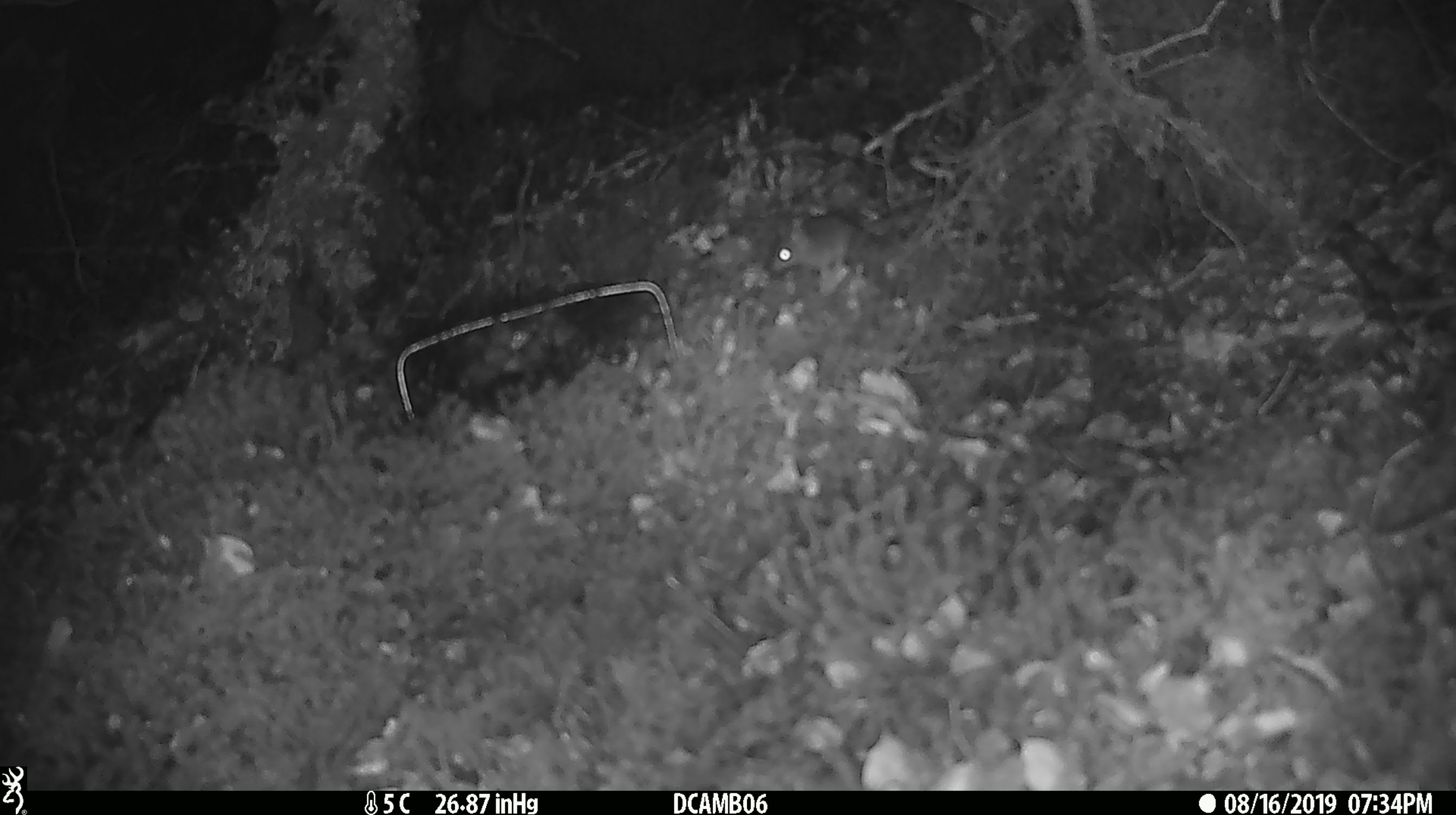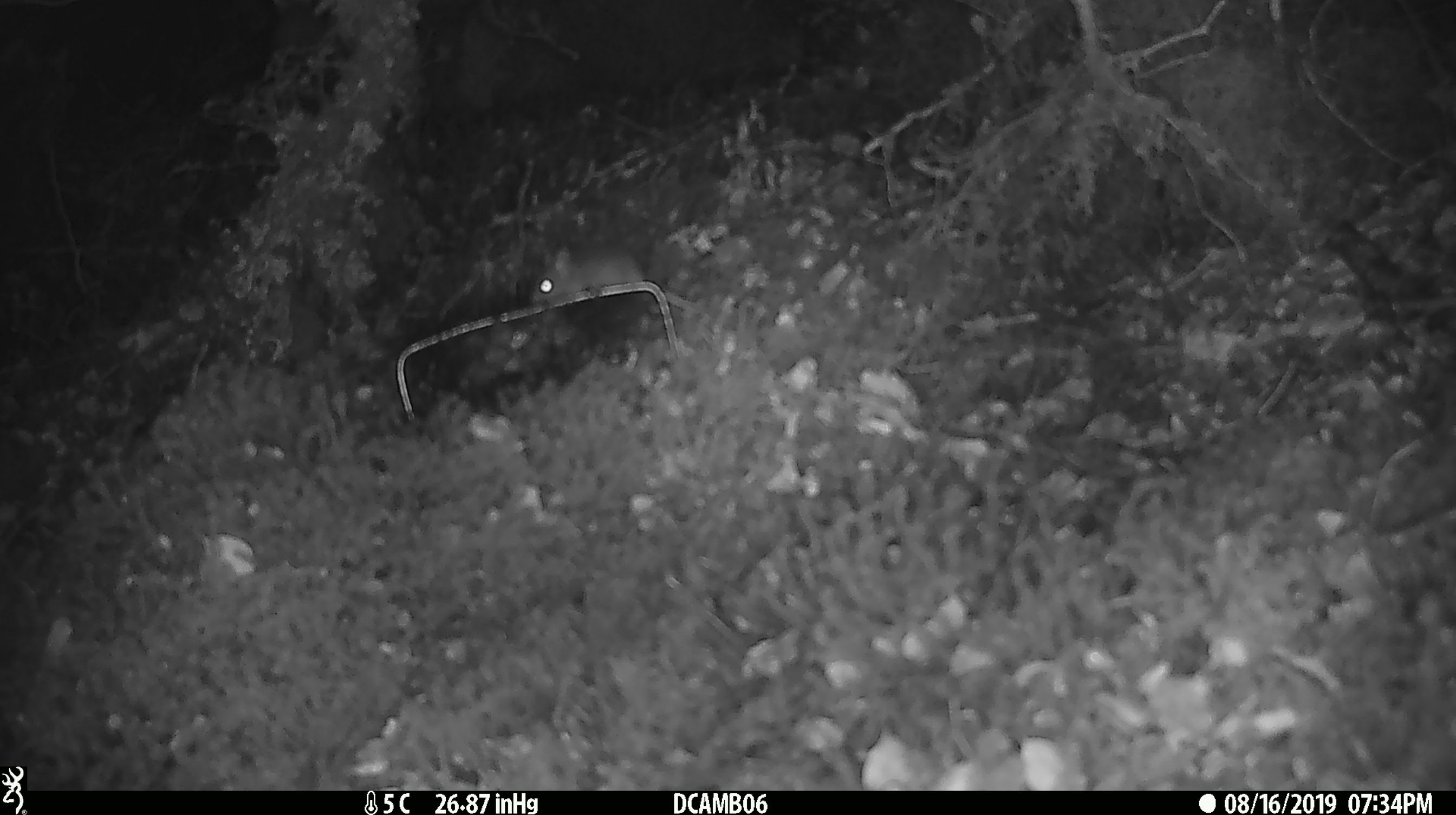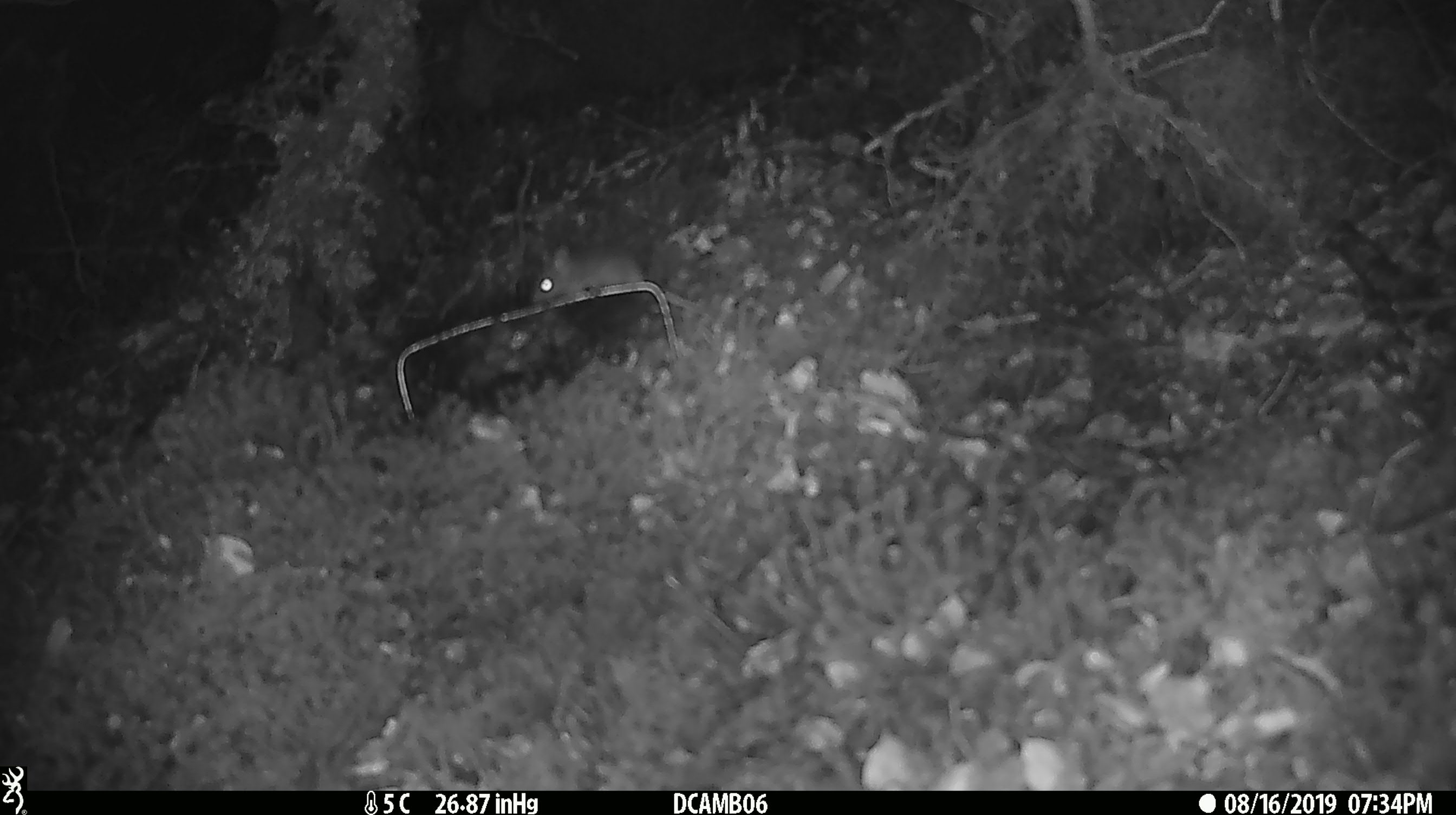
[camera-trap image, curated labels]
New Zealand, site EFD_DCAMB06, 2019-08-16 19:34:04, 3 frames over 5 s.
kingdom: Animalia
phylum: Chordata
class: Mammalia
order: Rodentia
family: Muridae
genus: Mus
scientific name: Mus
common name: mouse